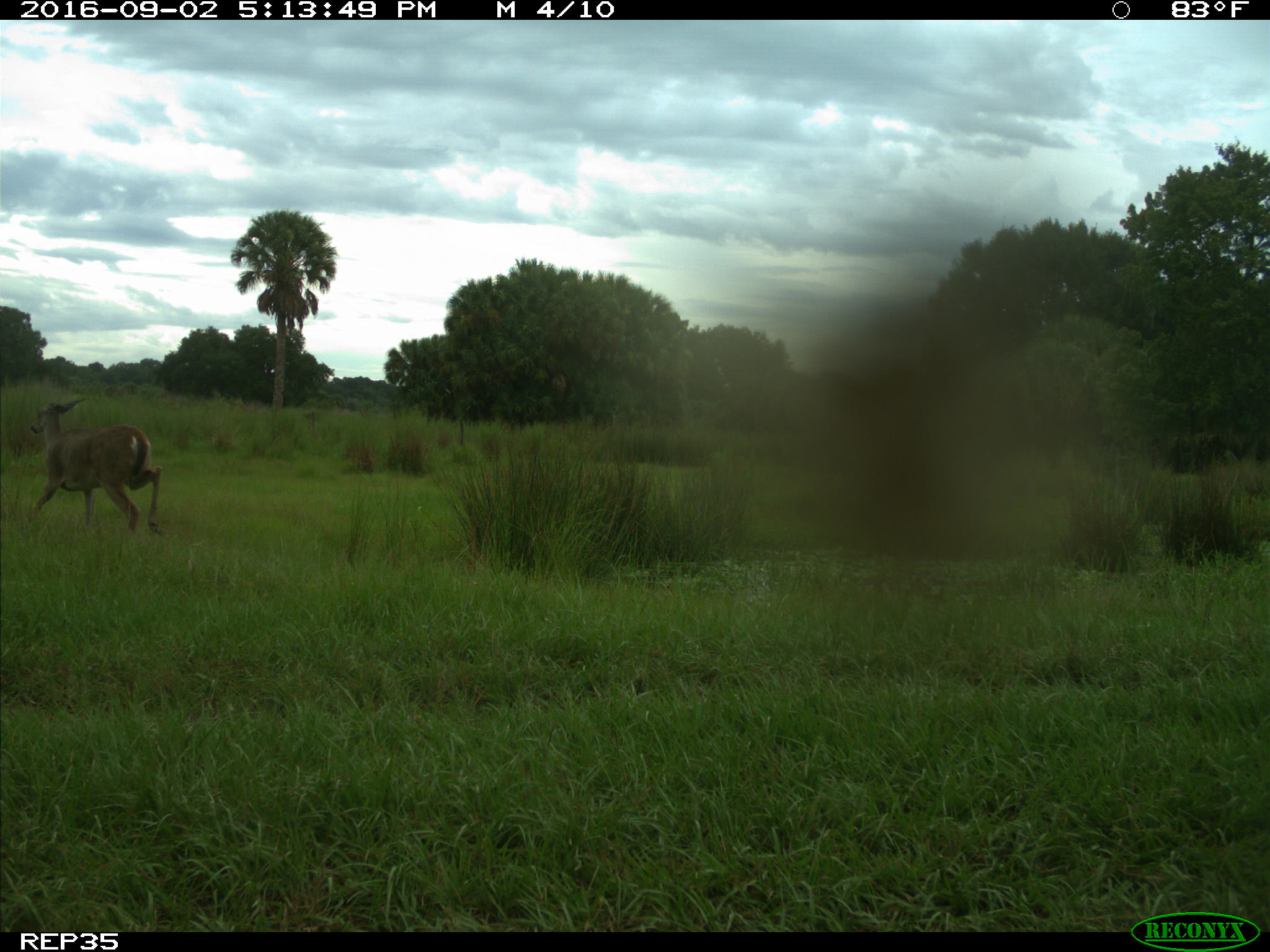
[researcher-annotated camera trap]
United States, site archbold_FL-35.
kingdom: Animalia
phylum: Chordata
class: Mammalia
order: Artiodactyla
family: Cervidae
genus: Odocoileus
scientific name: Odocoileus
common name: deer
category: unidentified deer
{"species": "unidentified deer (deer) (Odocoileus)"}